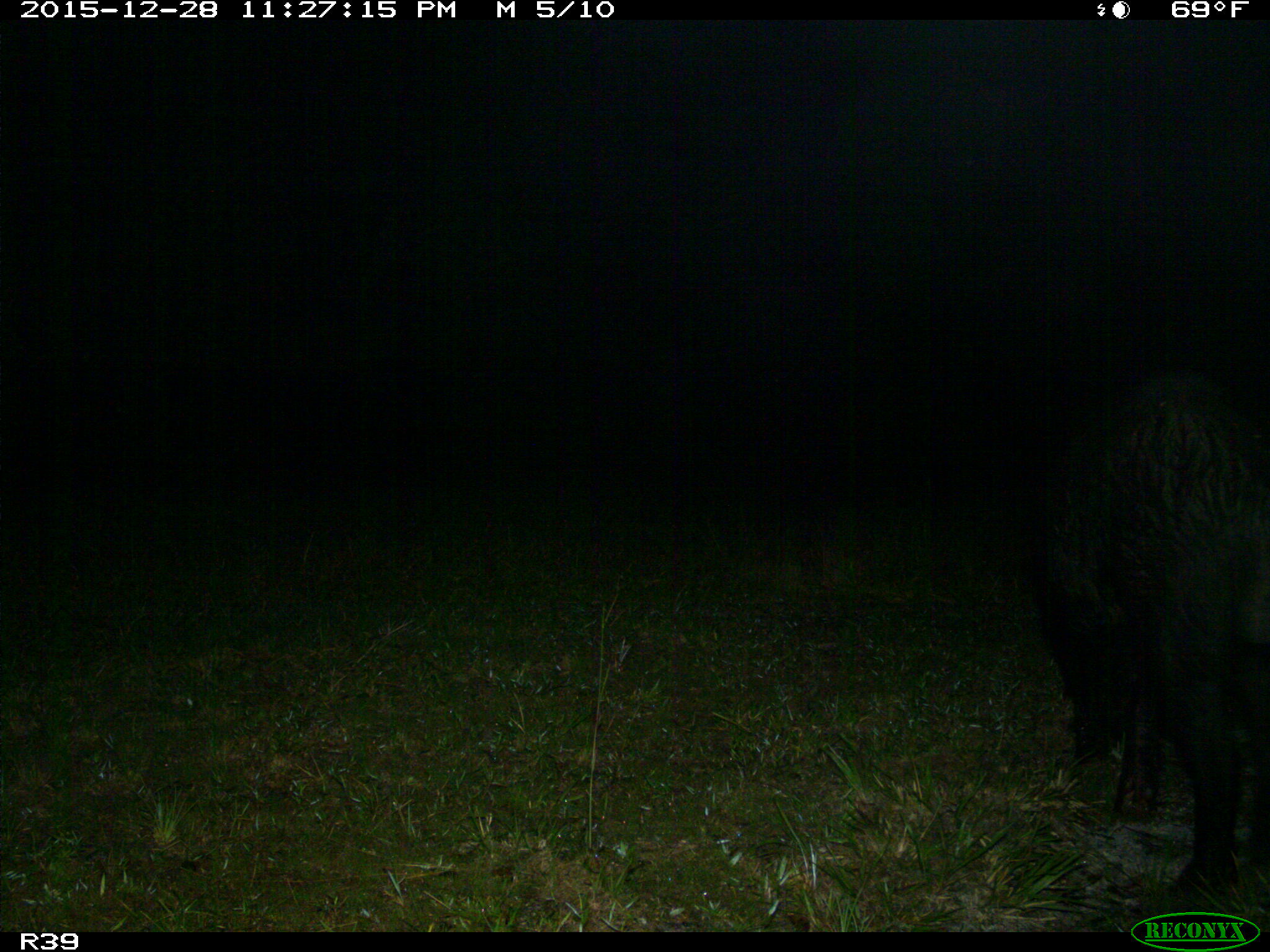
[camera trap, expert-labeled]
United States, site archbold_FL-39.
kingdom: Animalia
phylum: Chordata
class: Mammalia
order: Artiodactyla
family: Suidae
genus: Sus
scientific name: Sus scrofa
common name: wild boar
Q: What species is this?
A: Sus scrofa (wild boar).